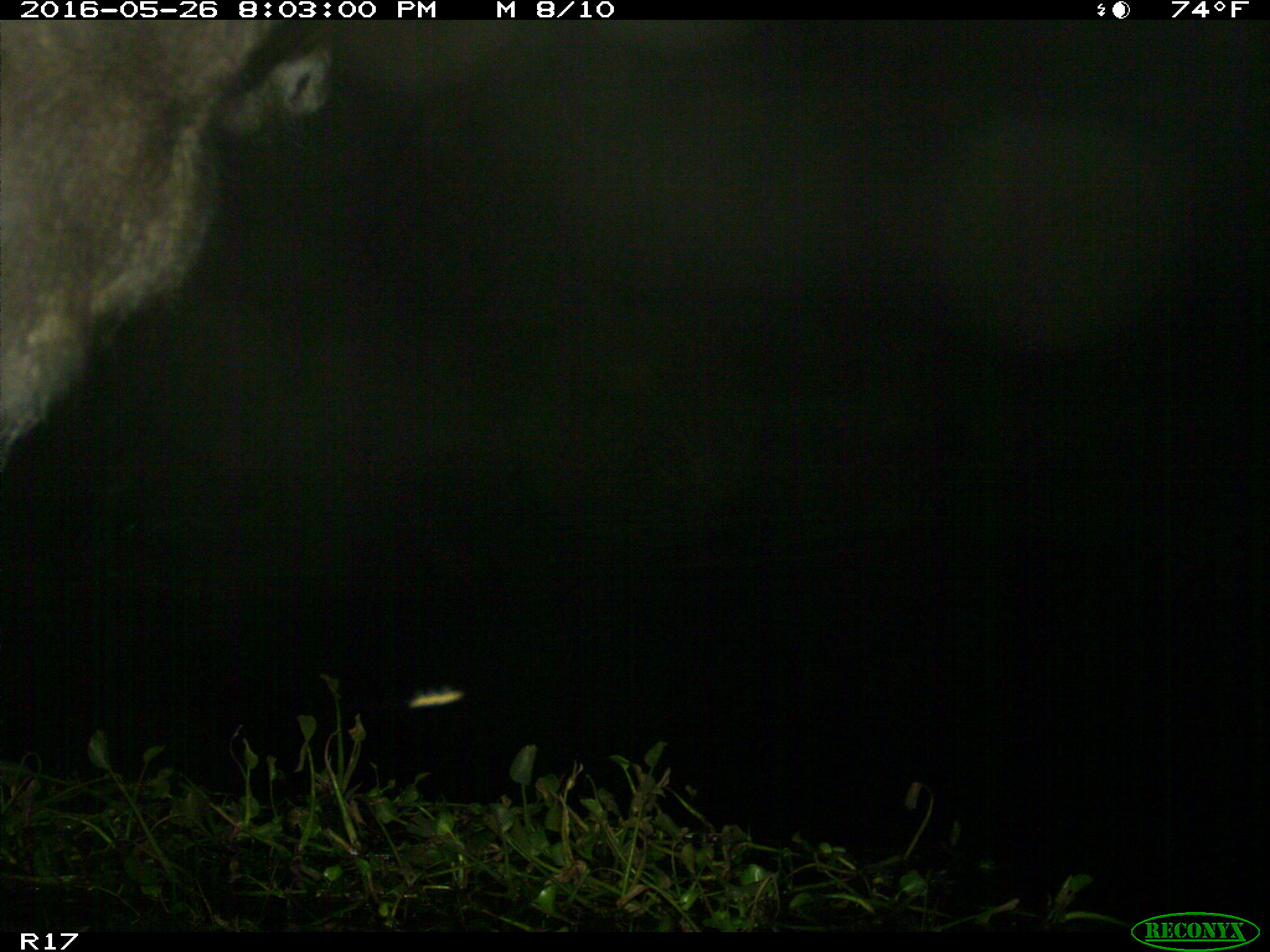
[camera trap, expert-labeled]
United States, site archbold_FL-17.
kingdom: Animalia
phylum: Chordata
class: Mammalia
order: Artiodactyla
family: Bovidae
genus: Bos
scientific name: Bos taurus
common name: domestic cow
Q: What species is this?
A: Bos taurus (domestic cow).